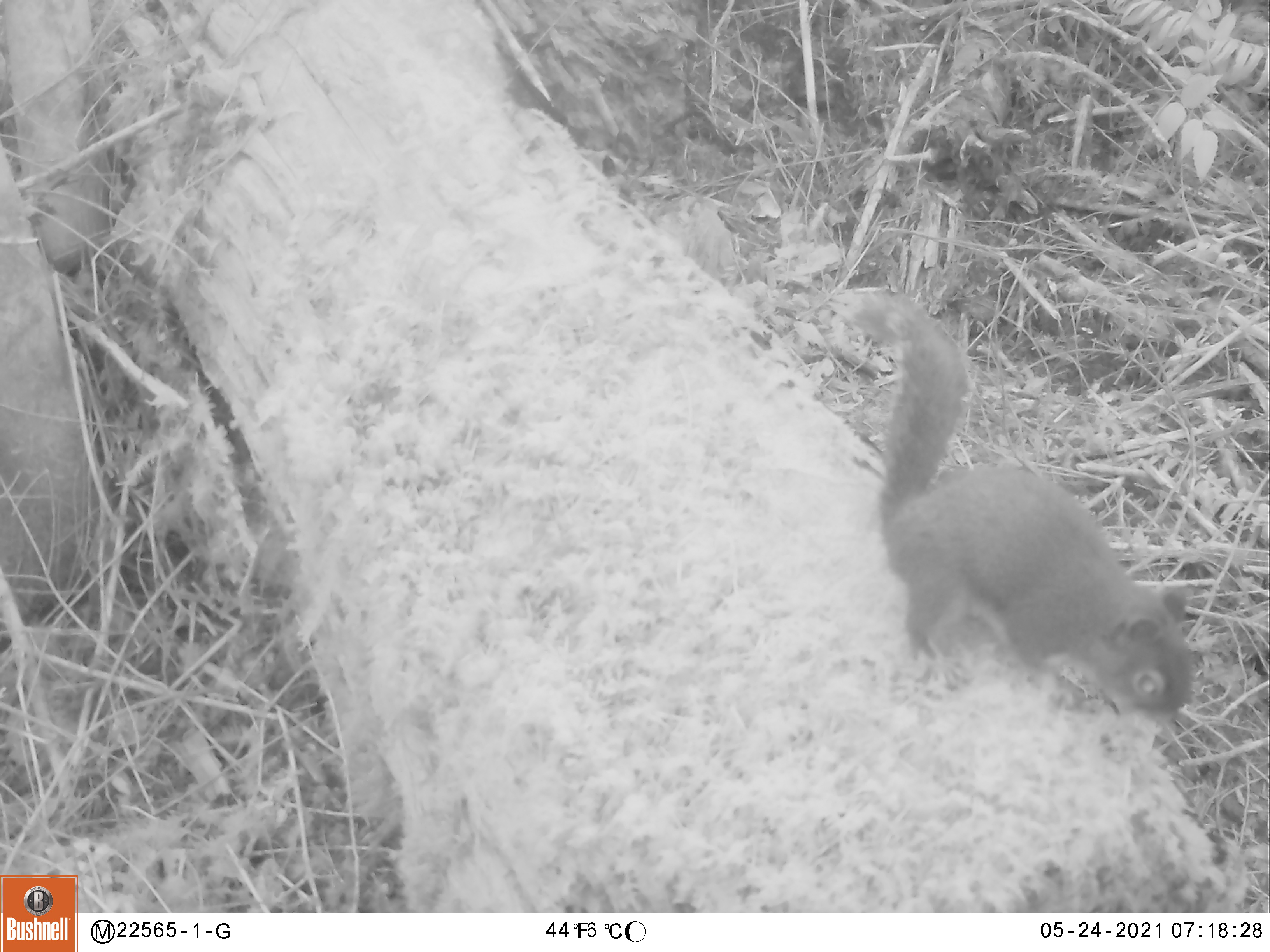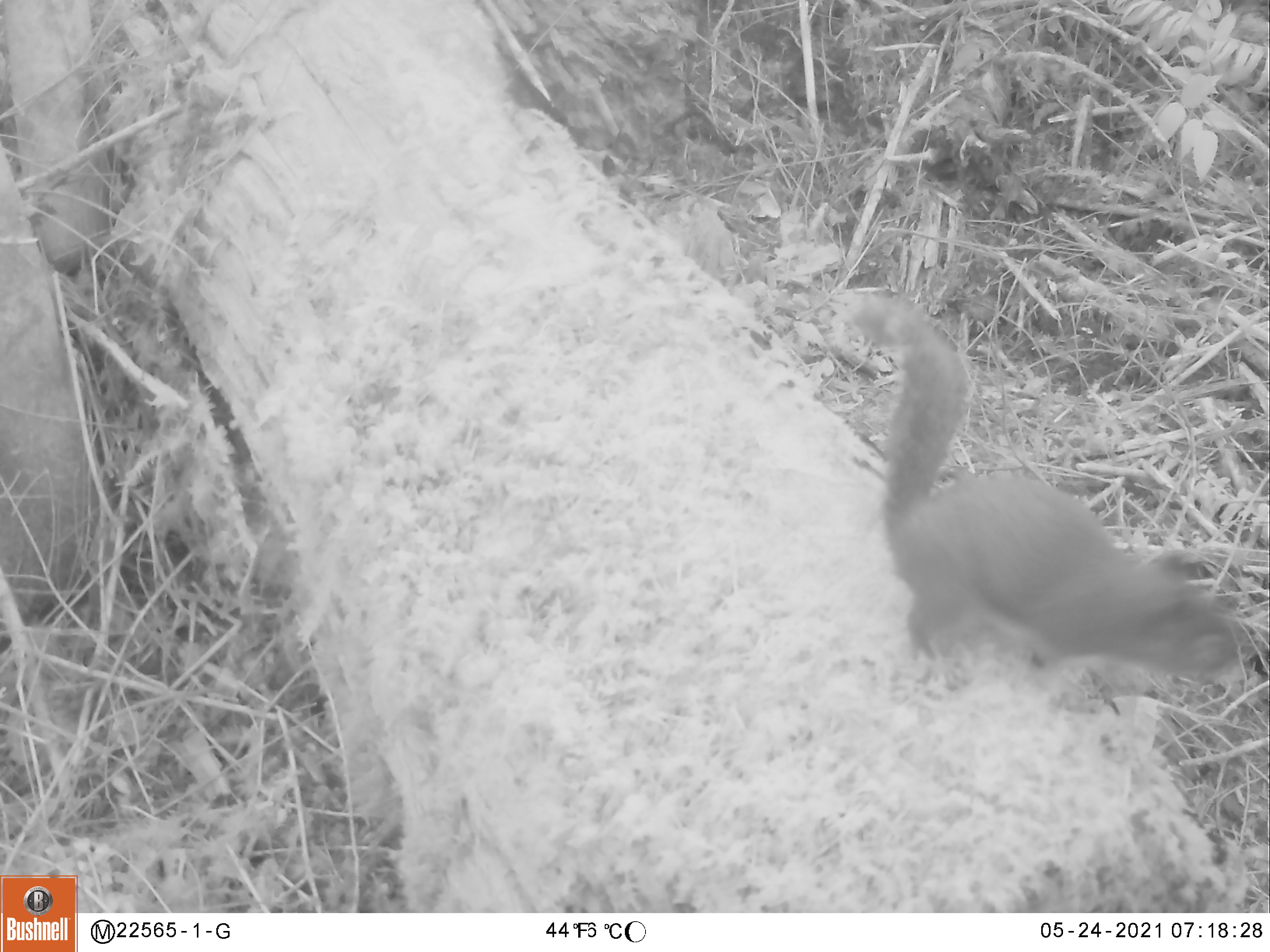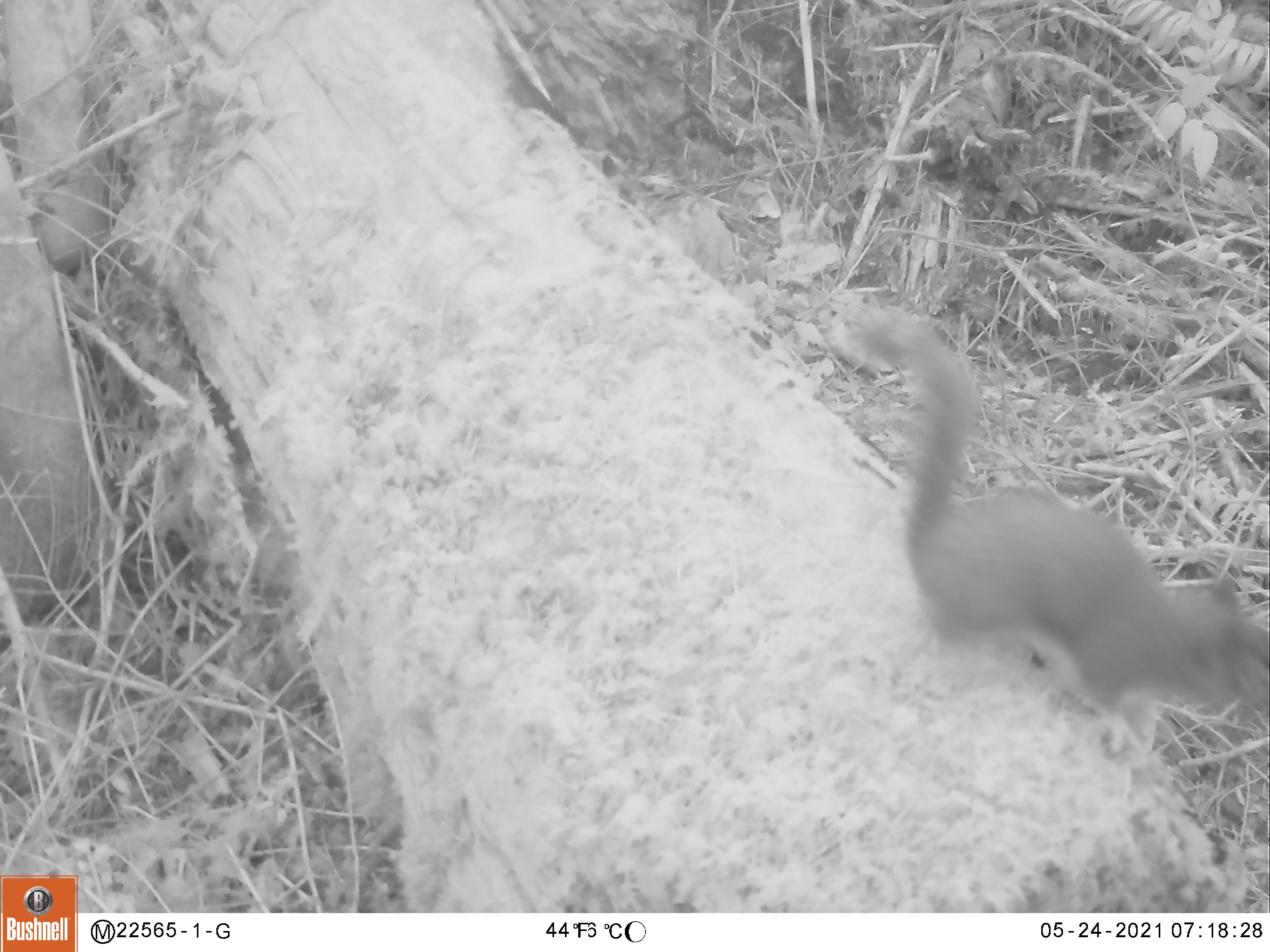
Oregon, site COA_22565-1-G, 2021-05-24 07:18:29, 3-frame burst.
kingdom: Animalia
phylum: Chordata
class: Mammalia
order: Rodentia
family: Sciuridae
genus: Tamiasciurus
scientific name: Tamiasciurus douglasii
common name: douglas squirrel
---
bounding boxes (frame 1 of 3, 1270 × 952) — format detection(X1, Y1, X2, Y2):
douglas squirrel: detection(833, 287, 1204, 734)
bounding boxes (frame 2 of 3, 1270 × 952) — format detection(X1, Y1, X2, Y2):
douglas squirrel: detection(846, 293, 1244, 700)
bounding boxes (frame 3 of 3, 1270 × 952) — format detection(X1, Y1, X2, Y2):
douglas squirrel: detection(840, 297, 1264, 723)